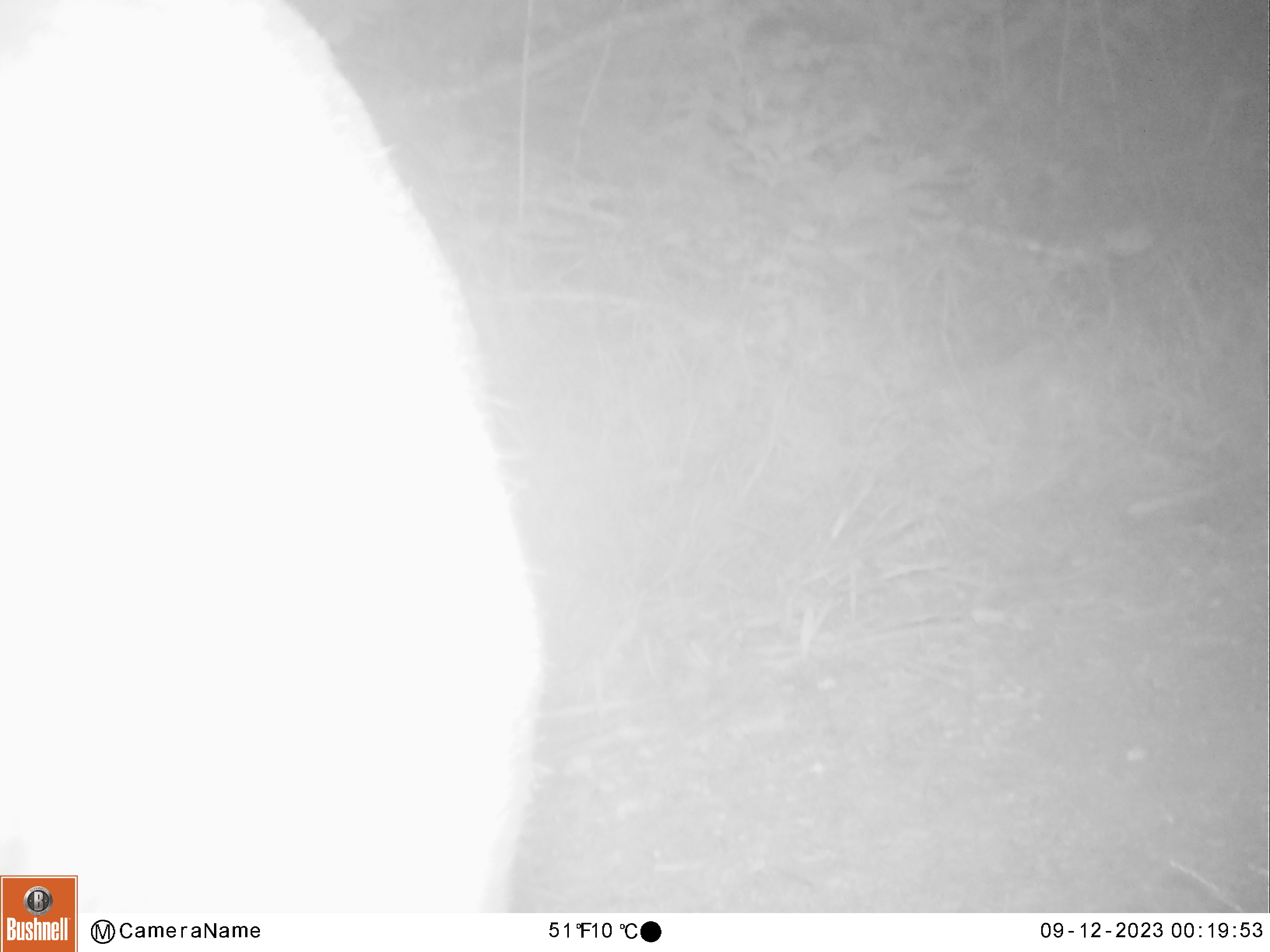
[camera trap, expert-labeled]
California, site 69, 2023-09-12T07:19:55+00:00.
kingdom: Animalia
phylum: Chordata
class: Mammalia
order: Artiodactyla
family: Cervidae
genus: Odocoileus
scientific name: Odocoileus hemionus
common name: mule deer